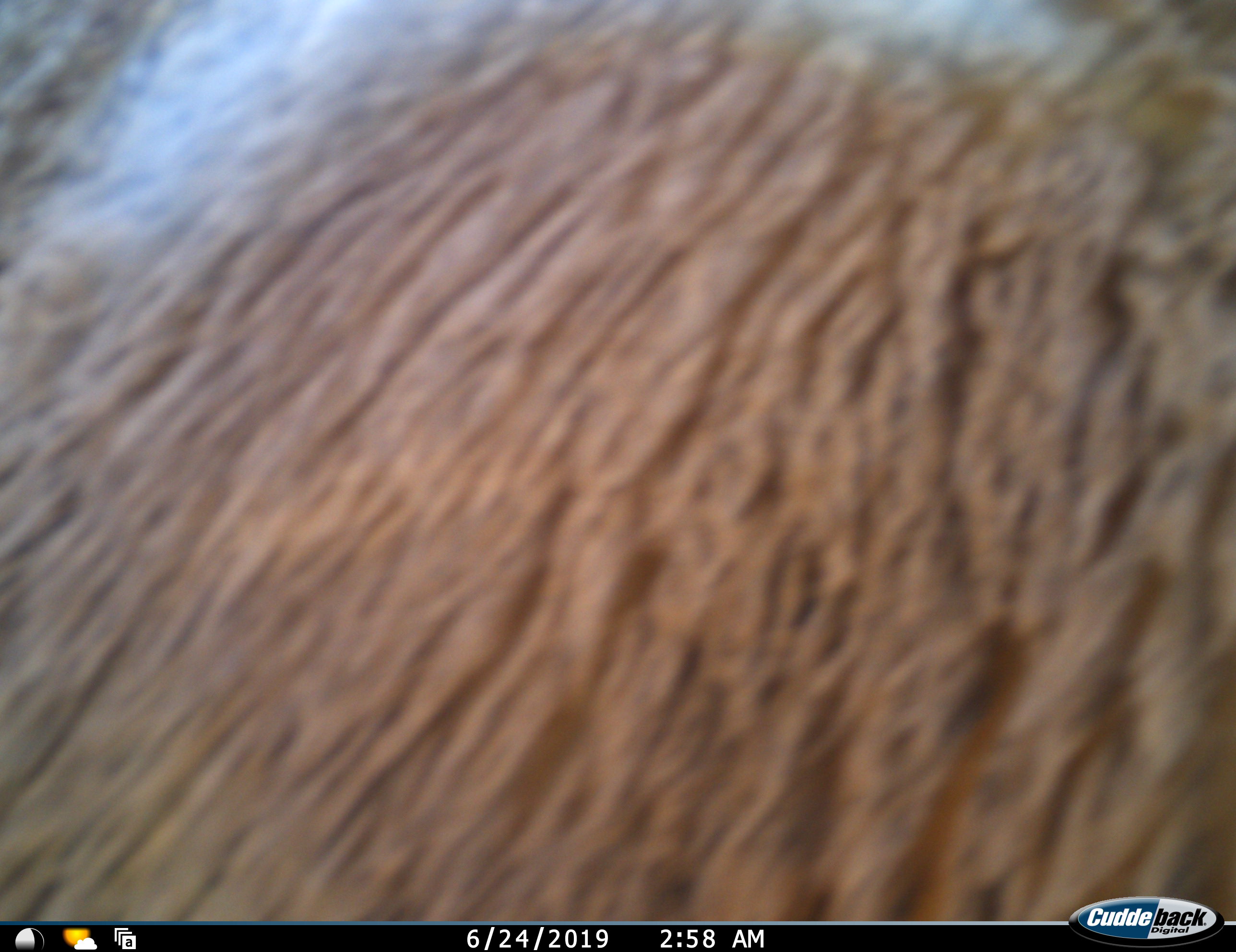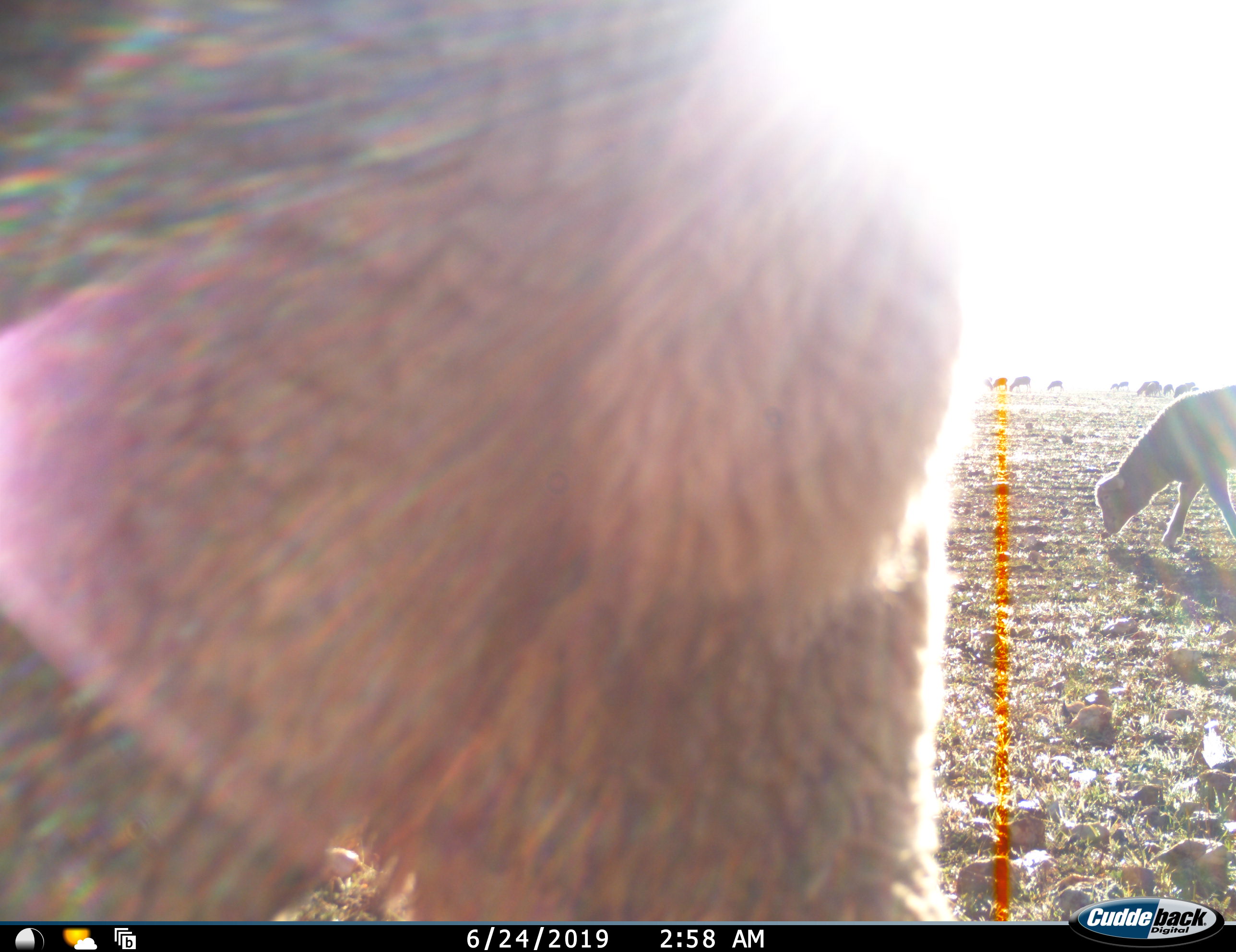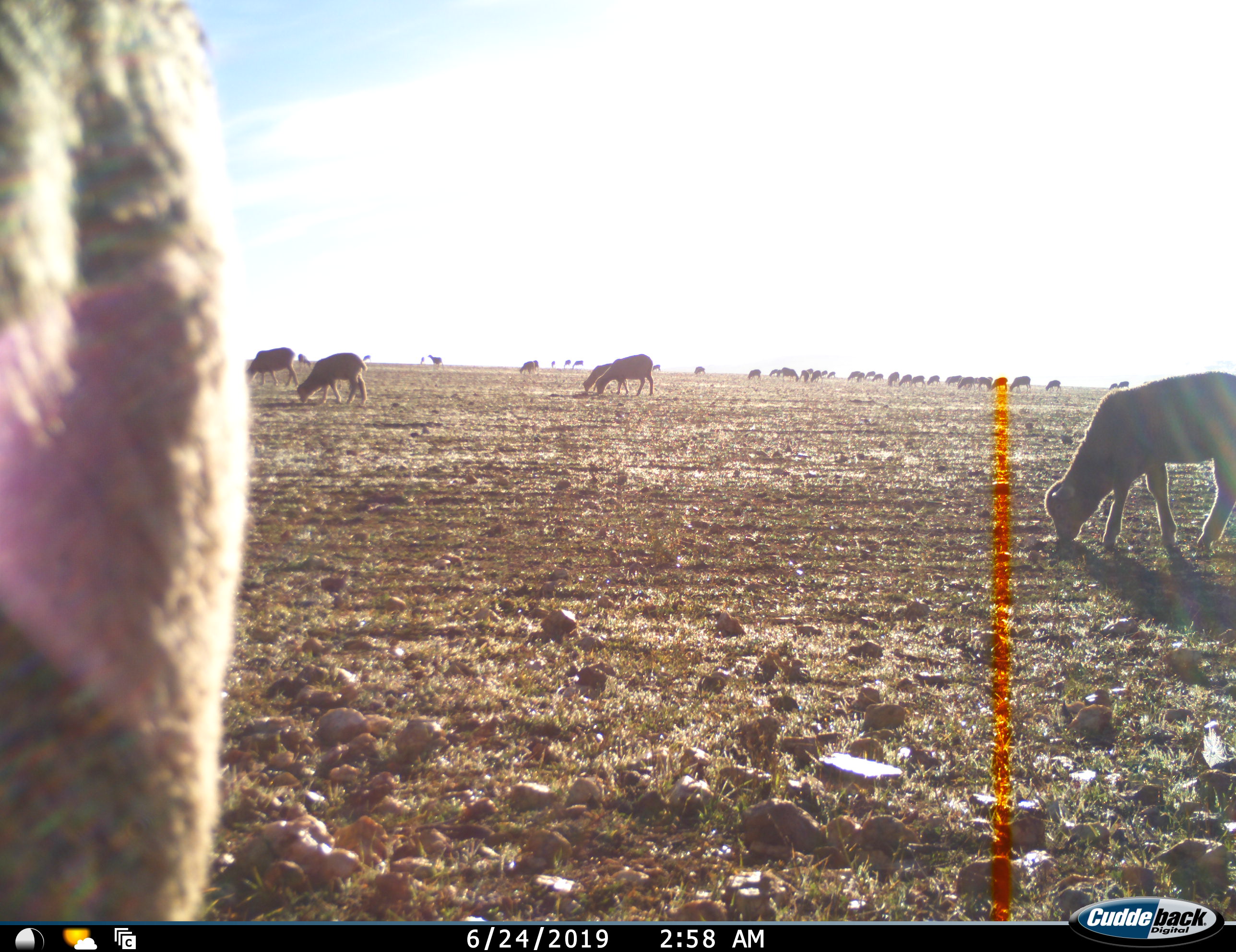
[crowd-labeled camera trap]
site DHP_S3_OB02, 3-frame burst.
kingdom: Animalia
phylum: Chordata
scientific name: Vertebrata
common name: domestic animal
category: domesticanimal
Domesticanimal (domestic animal) (Vertebrata), count 11-50. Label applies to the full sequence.